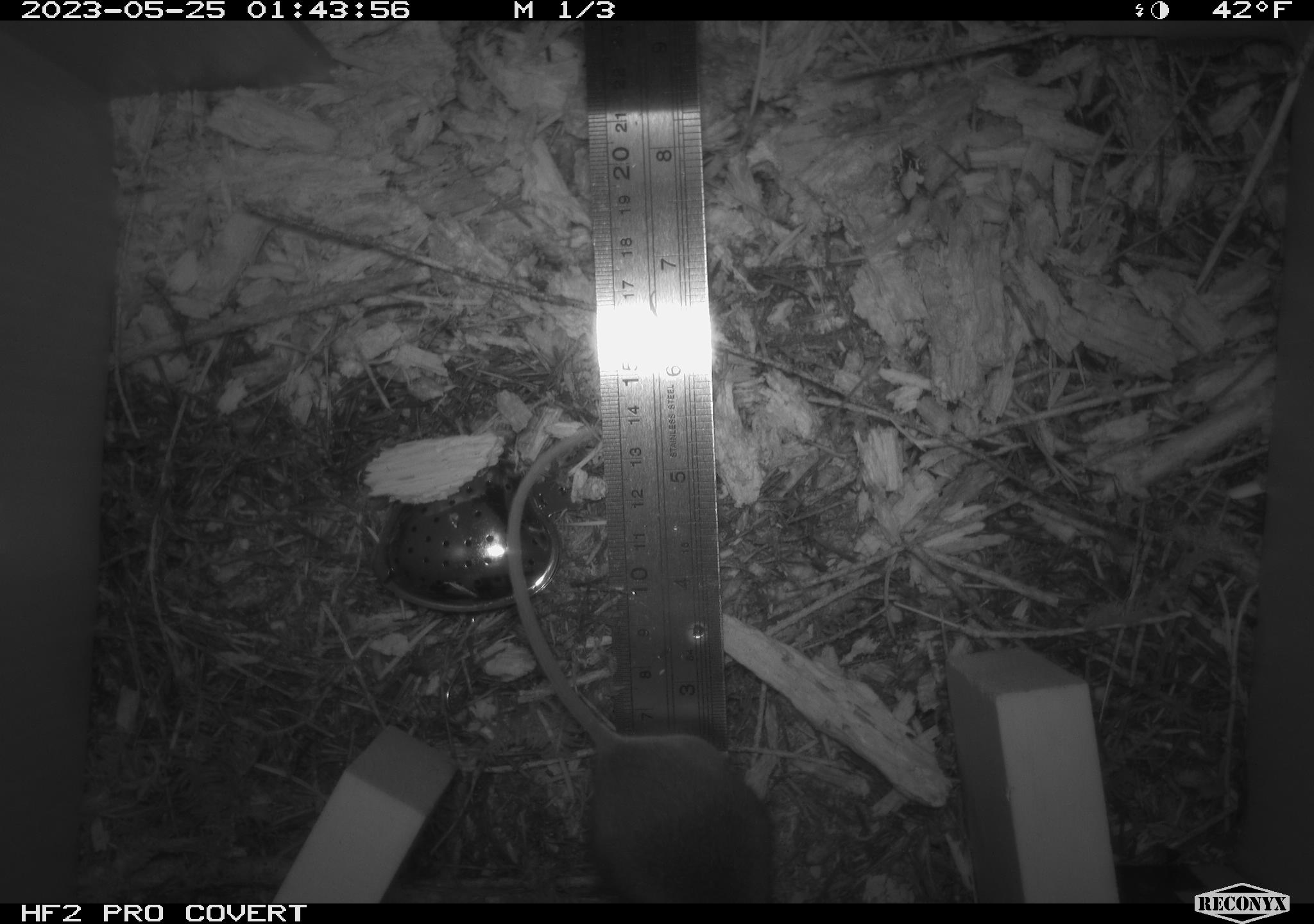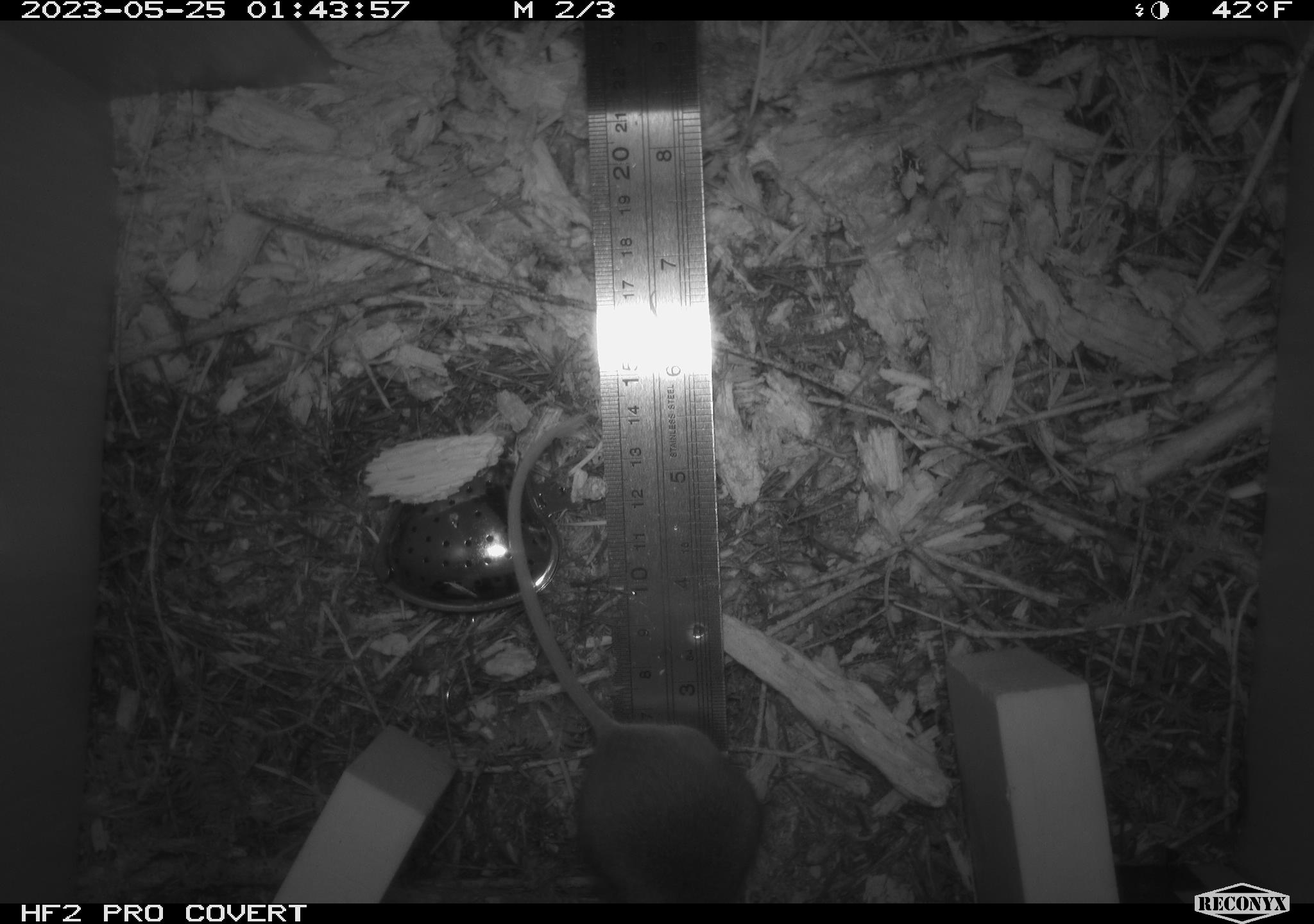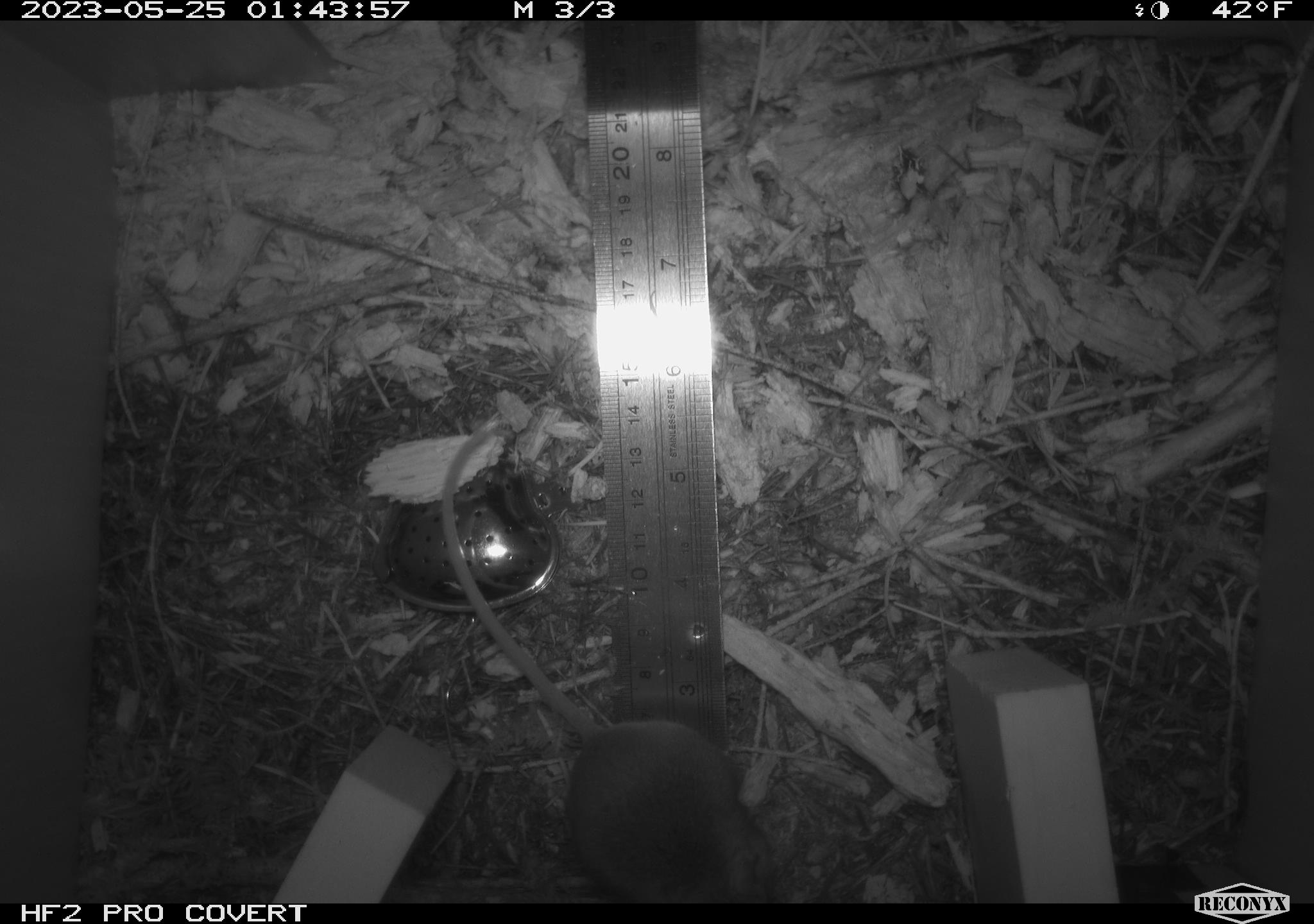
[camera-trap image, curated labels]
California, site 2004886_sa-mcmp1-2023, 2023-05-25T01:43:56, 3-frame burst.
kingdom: Animalia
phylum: Chordata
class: Mammalia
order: Rodentia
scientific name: Rodentia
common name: mouse species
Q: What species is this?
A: Mouse species (Rodentia).